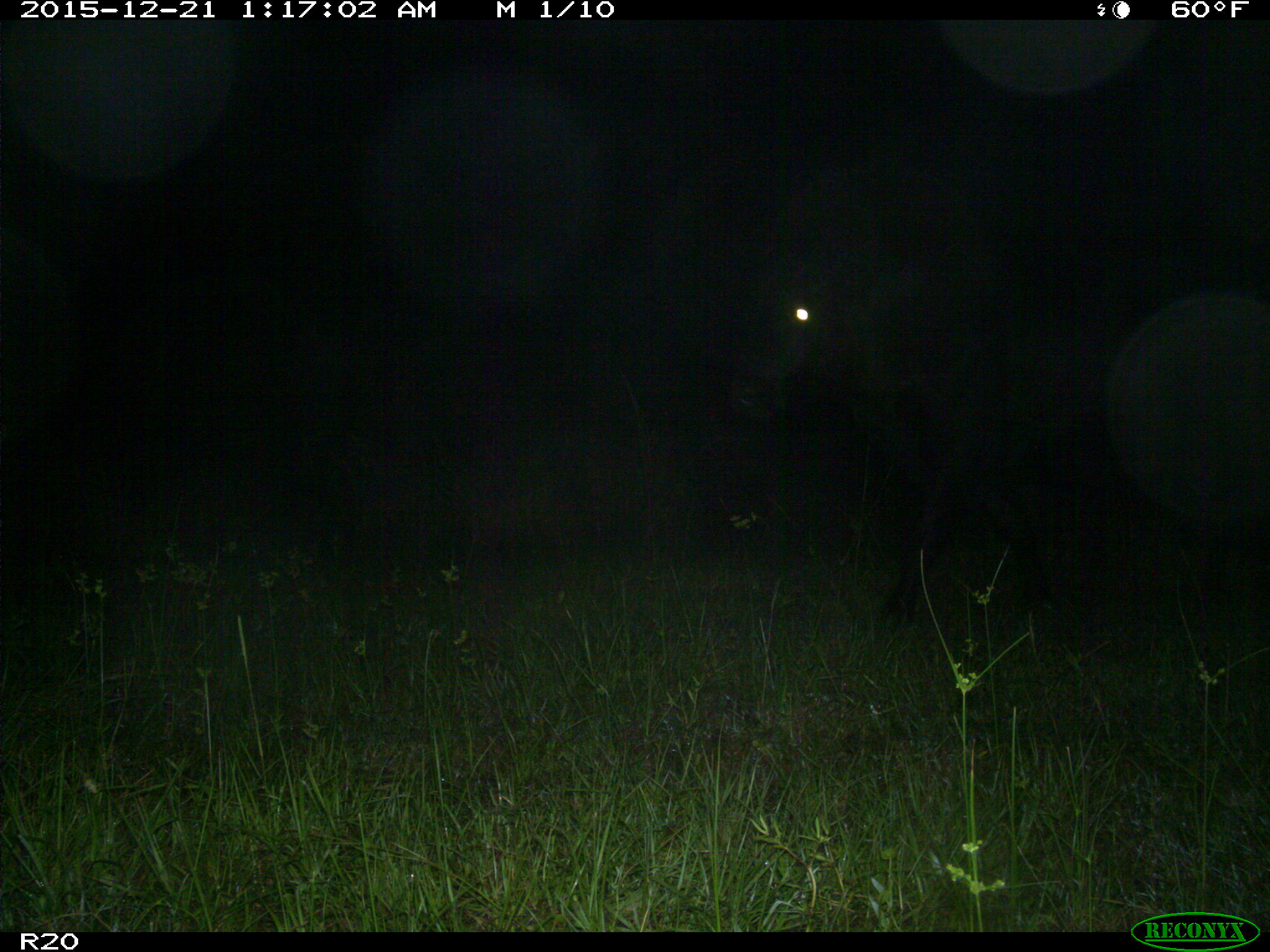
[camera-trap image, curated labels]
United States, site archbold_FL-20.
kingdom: Animalia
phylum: Chordata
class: Mammalia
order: Artiodactyla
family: Bovidae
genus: Bos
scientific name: Bos taurus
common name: domestic cow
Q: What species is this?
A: Bos taurus (domestic cow).